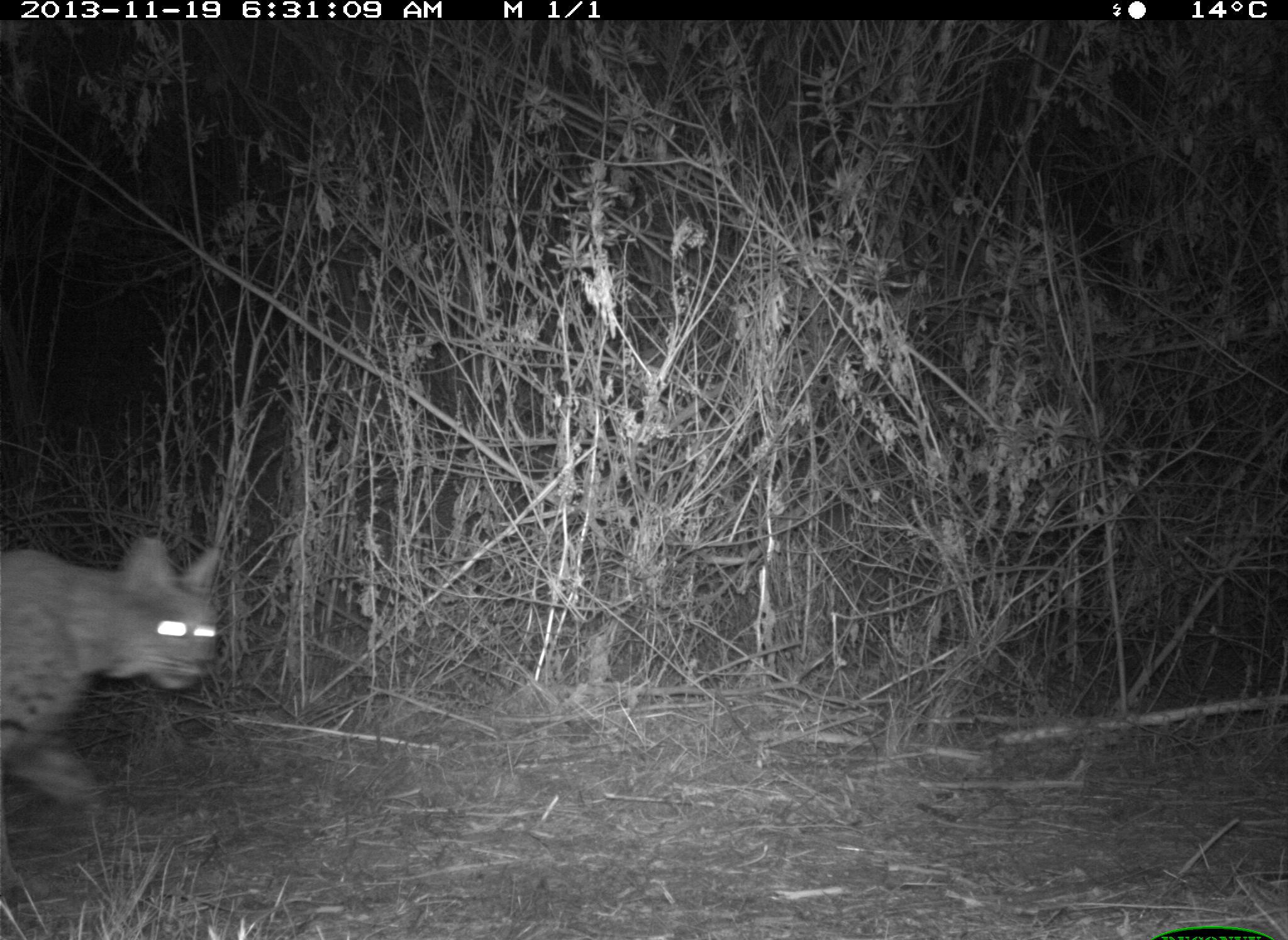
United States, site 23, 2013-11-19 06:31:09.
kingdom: Animalia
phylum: Chordata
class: Mammalia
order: Carnivora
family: Felidae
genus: Lynx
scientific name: Lynx rufus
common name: bobcat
Bobcat (Lynx rufus).